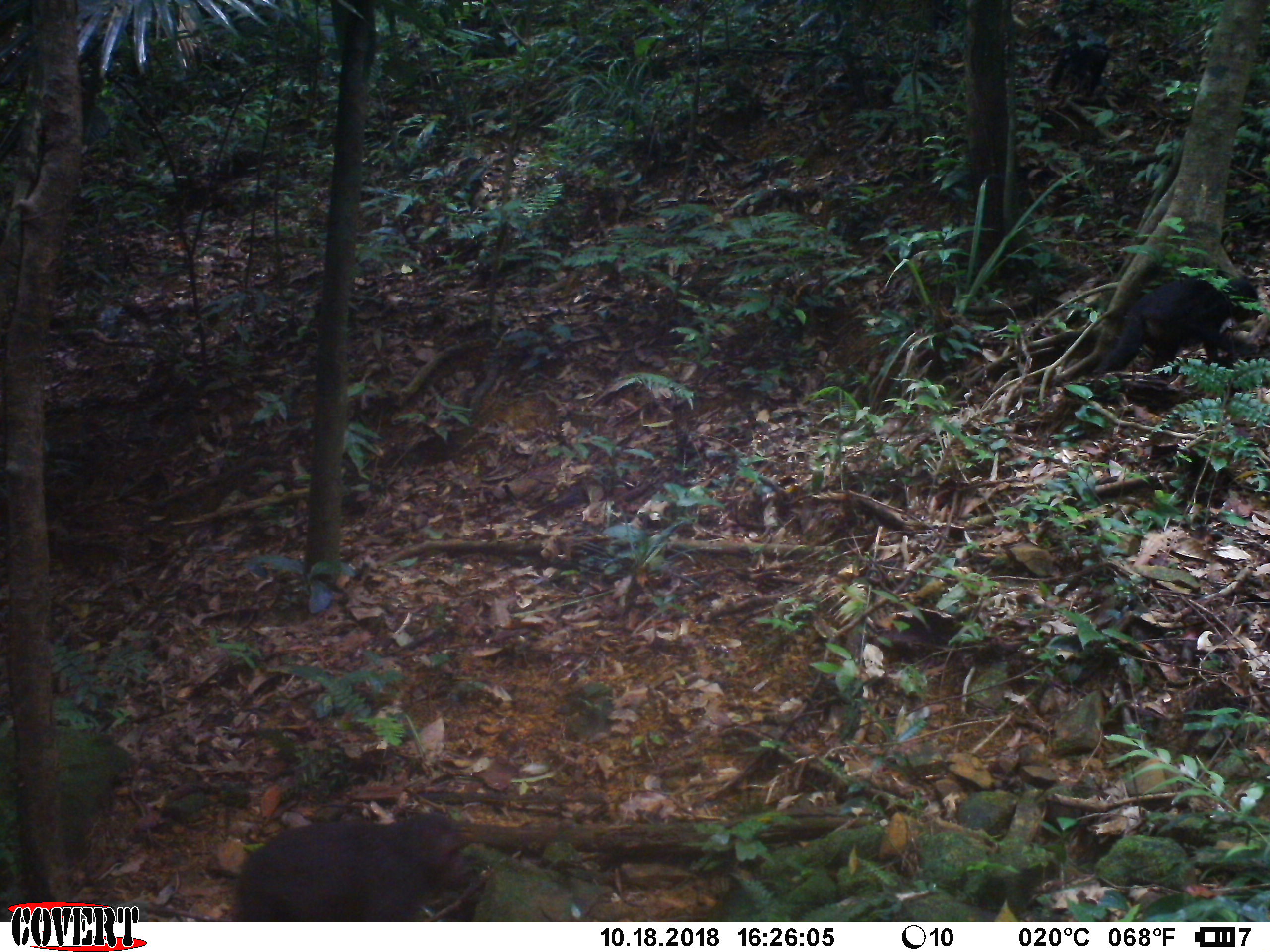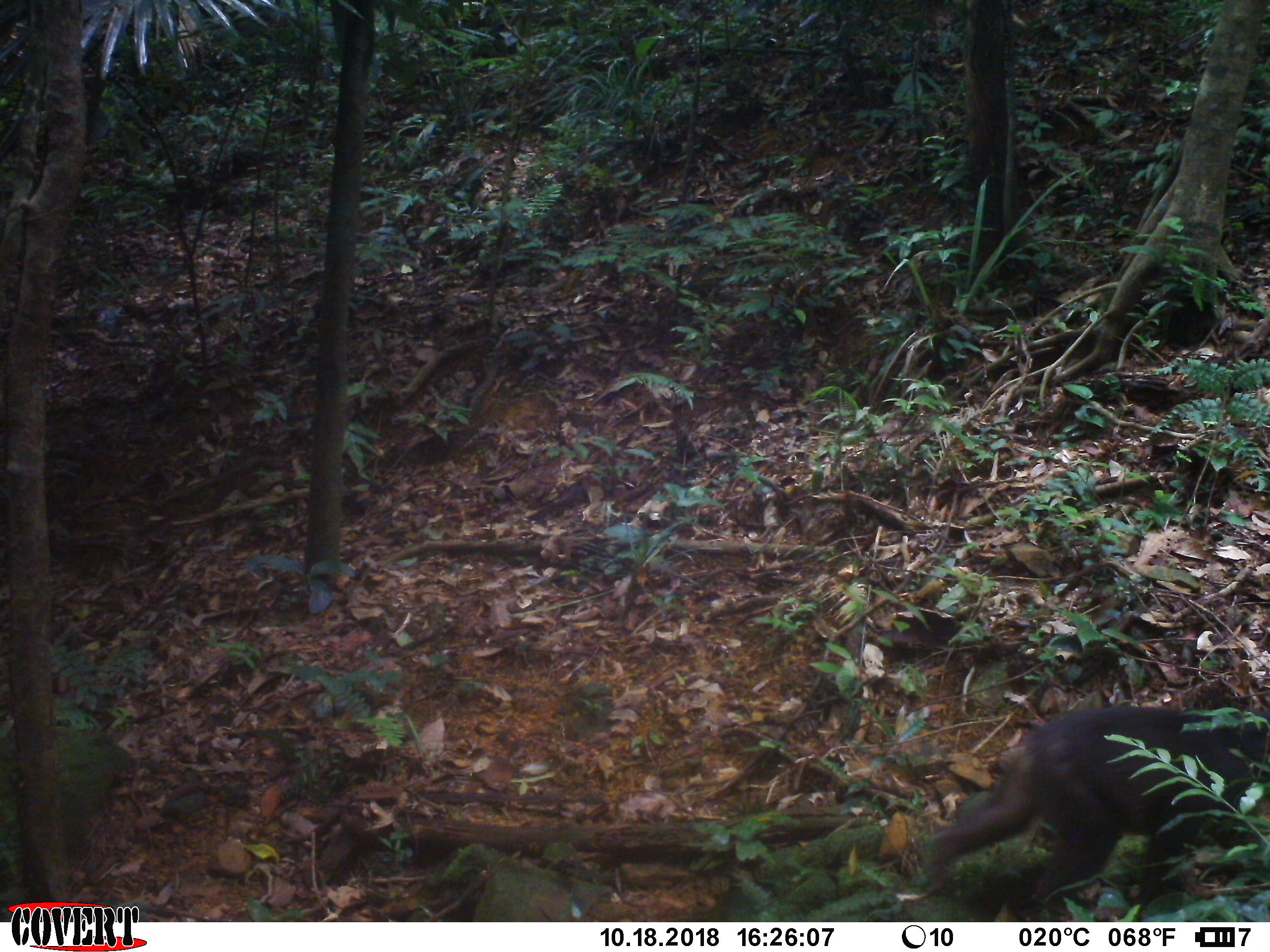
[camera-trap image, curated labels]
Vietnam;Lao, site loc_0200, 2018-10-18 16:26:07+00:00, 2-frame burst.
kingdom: Animalia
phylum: Chordata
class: Mammalia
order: Primates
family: Cercopithecidae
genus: Macaca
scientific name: Macaca arctoides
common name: stump-tailed macaque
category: stump tailed macaque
Stump tailed macaque (stump-tailed macaque) (Macaca arctoides). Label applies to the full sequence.